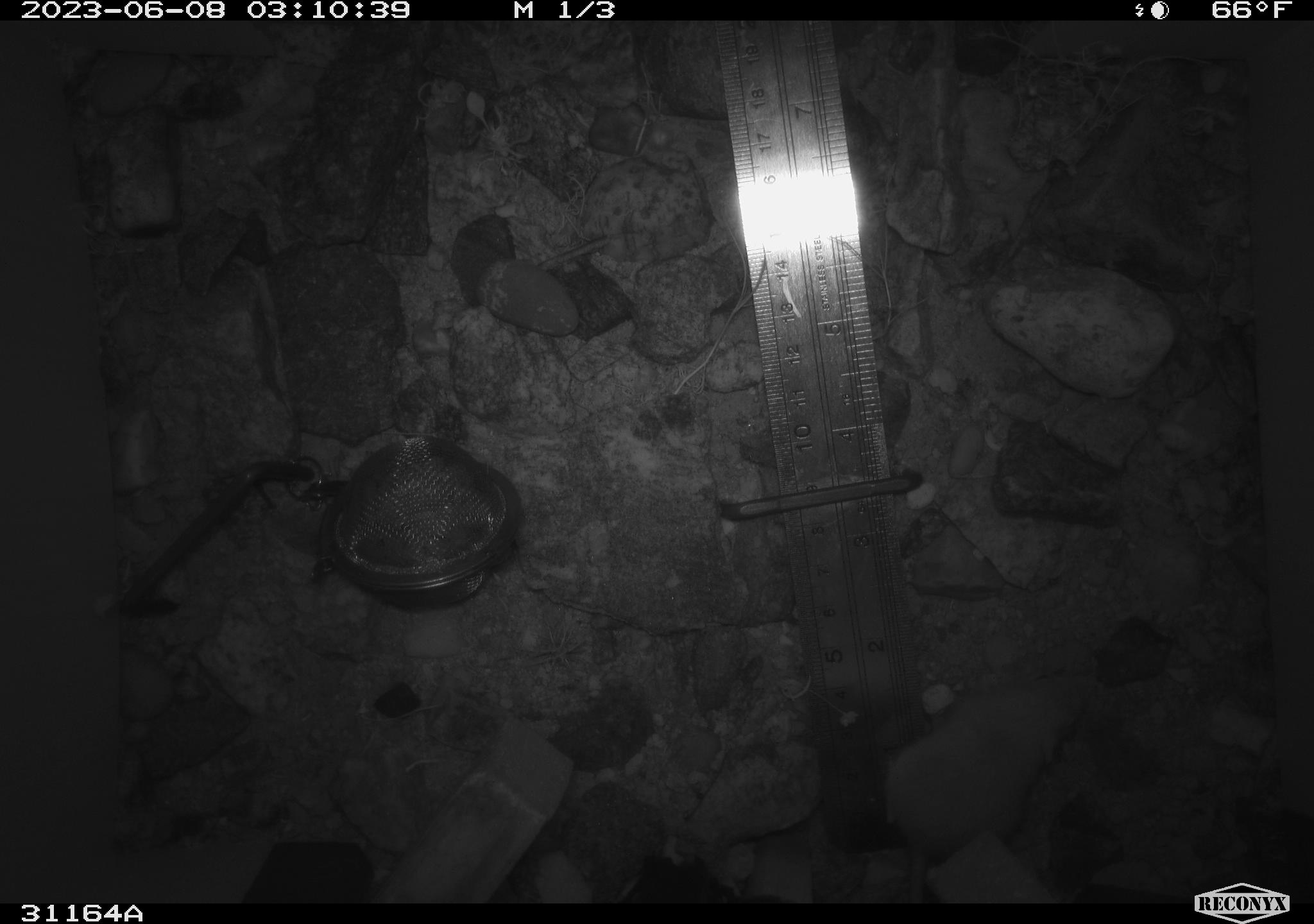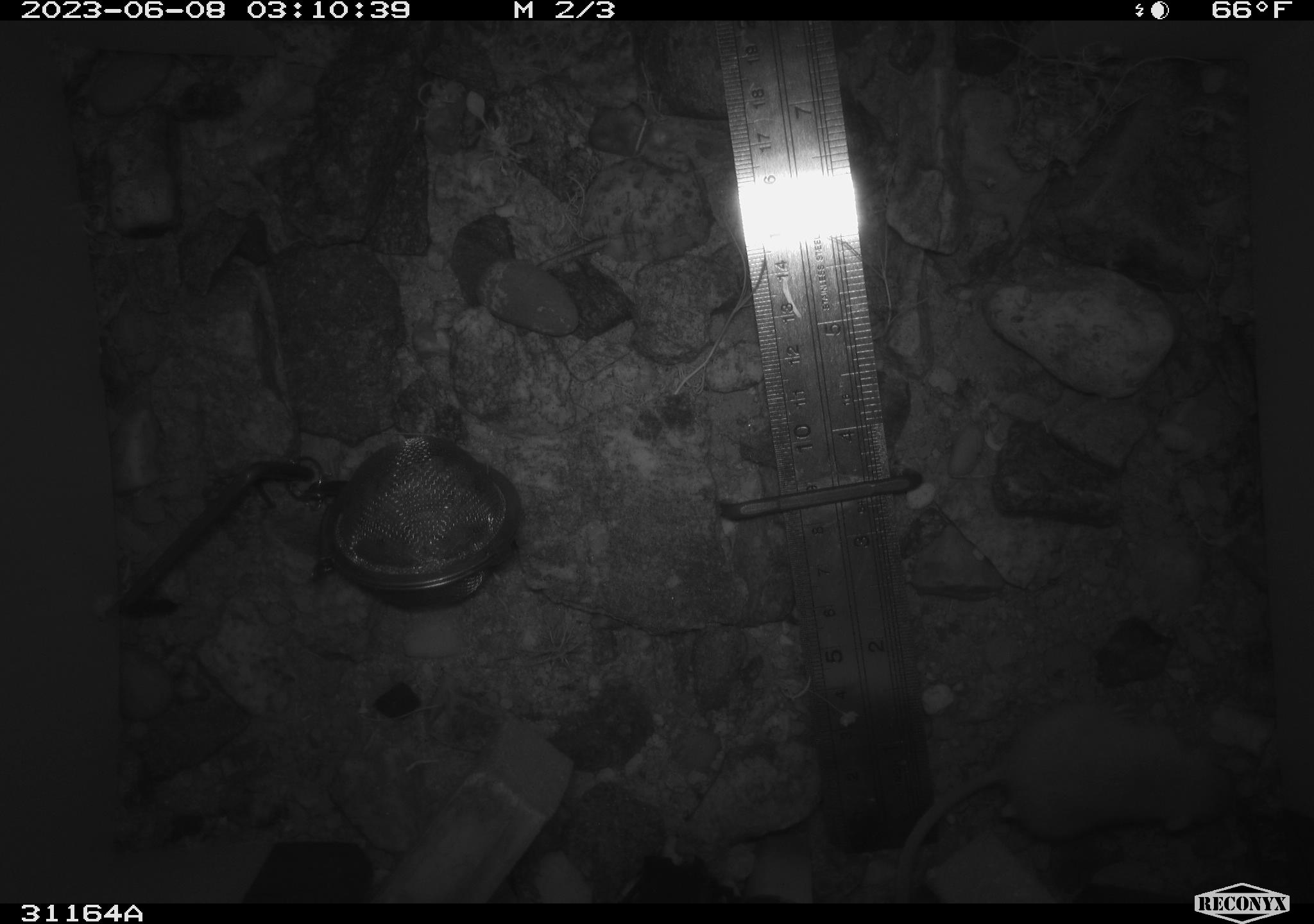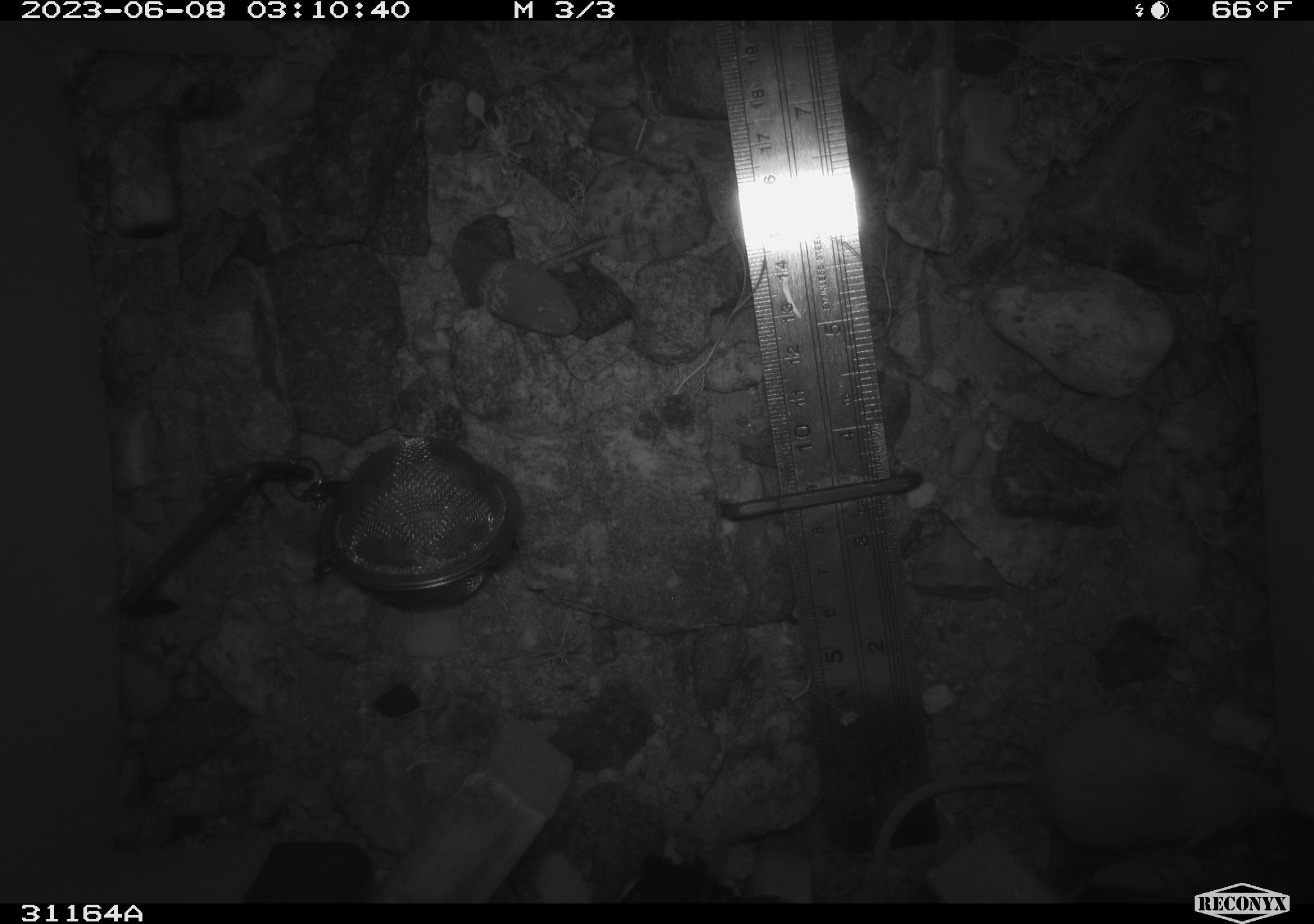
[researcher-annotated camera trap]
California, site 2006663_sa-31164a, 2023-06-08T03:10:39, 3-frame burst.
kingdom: Animalia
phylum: Chordata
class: Mammalia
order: Rodentia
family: Heteromyidae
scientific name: Heteromyidae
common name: kangaroo rats and pocket mice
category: heteromyidae family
Heteromyidae family (kangaroo rats and pocket mice) (Heteromyidae).